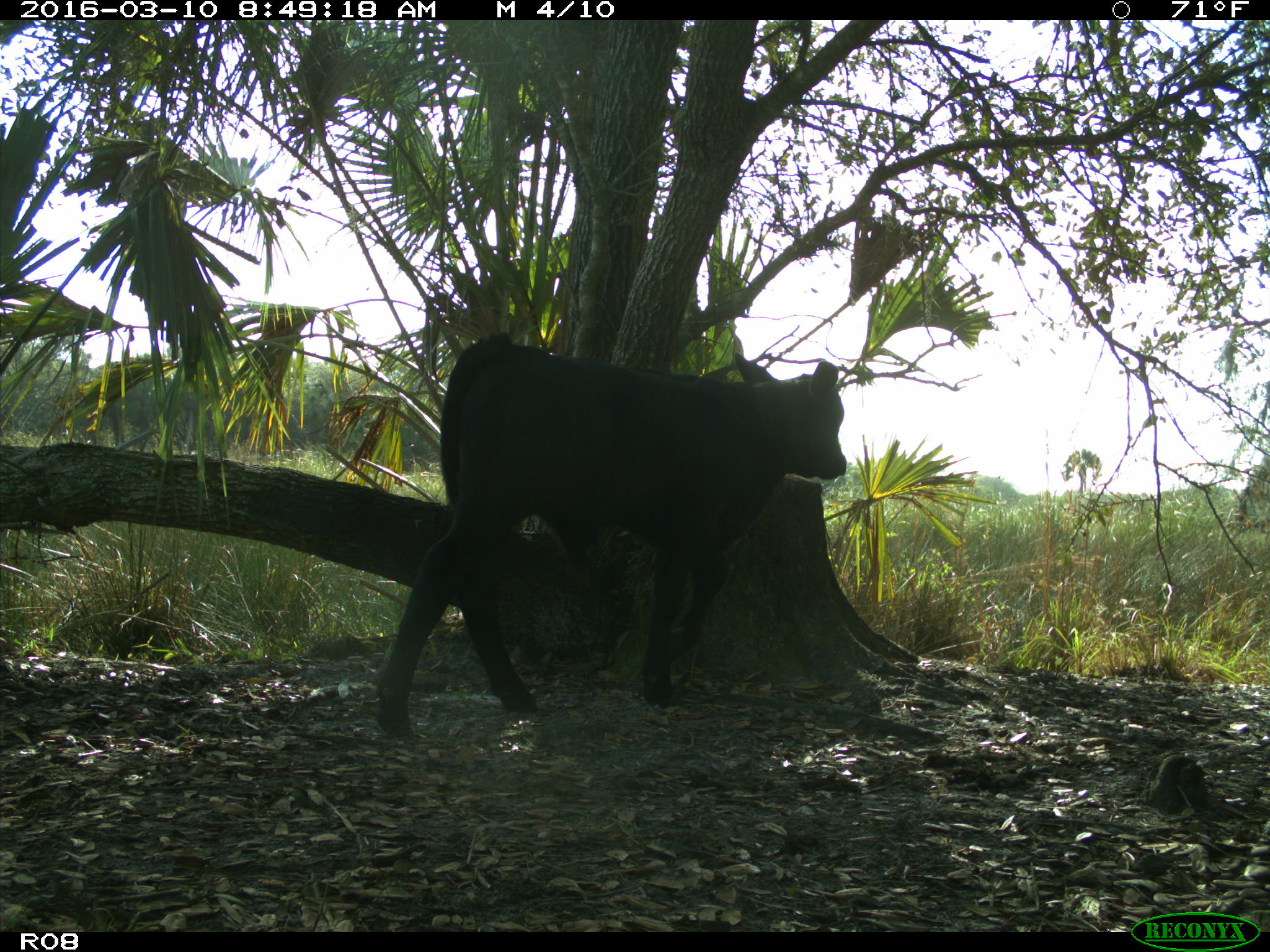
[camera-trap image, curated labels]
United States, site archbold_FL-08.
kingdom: Animalia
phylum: Chordata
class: Mammalia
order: Artiodactyla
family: Bovidae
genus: Bos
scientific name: Bos taurus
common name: domestic cow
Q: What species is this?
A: Bos taurus (domestic cow).